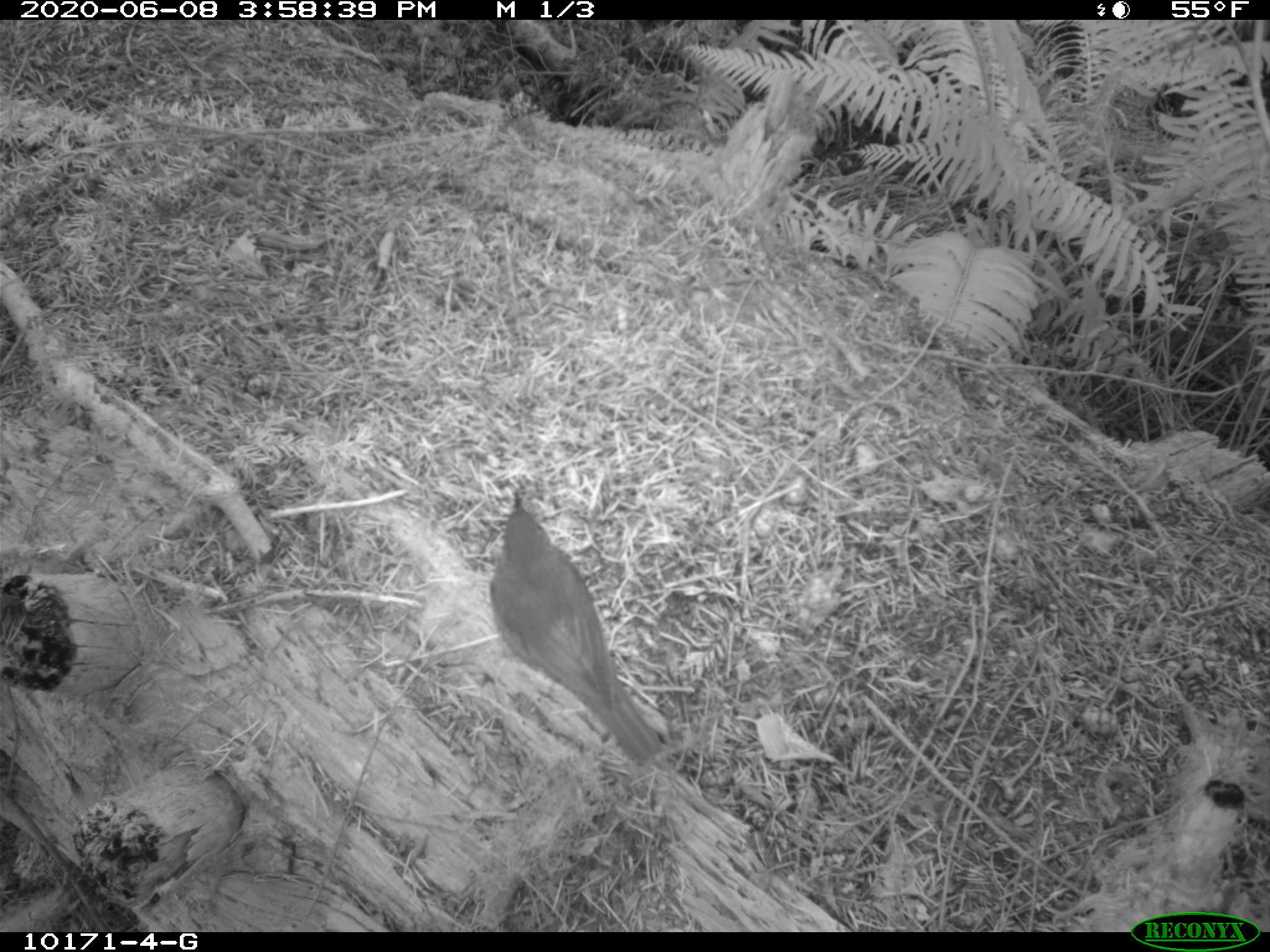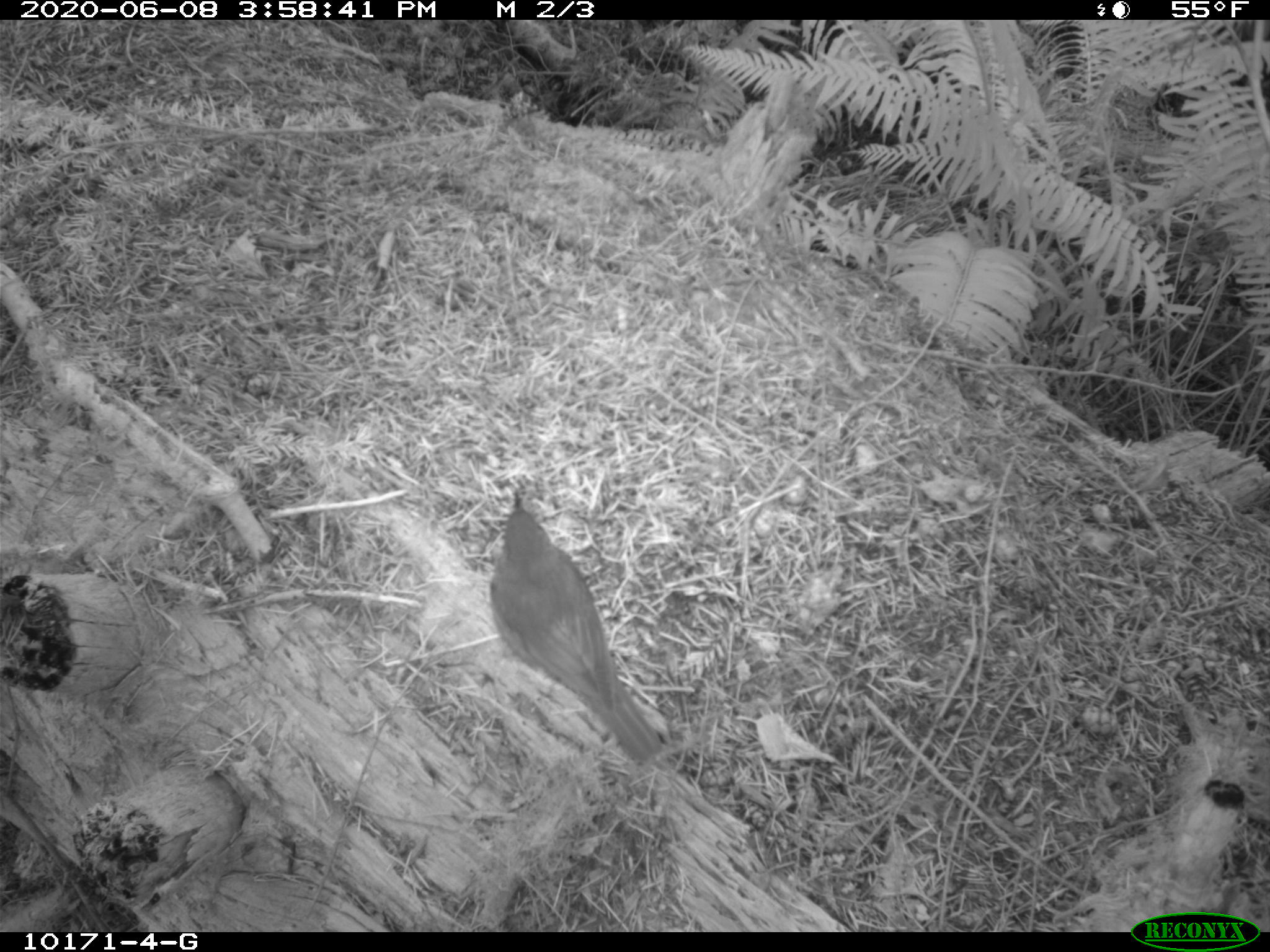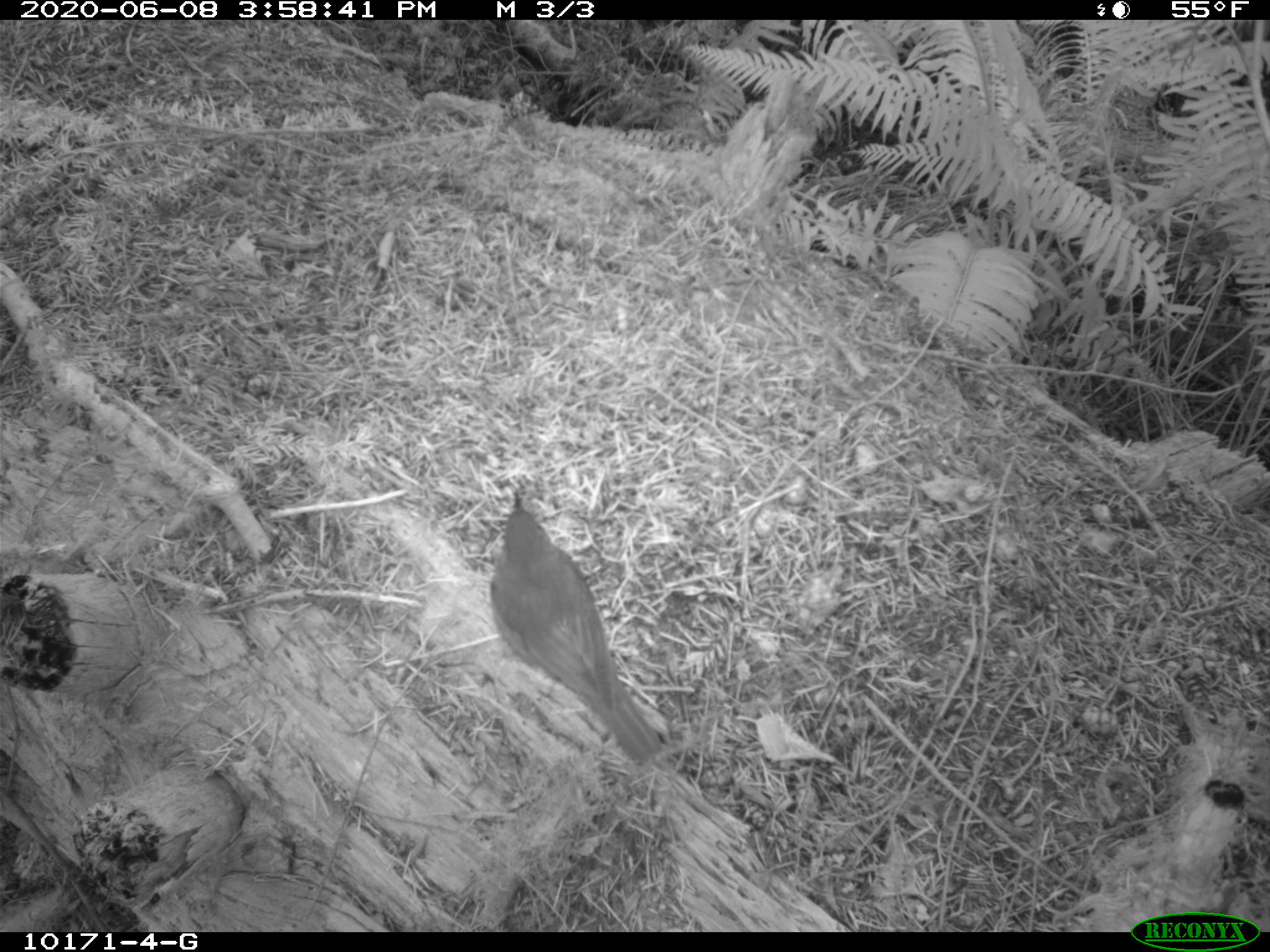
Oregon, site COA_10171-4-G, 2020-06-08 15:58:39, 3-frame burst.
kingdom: Animalia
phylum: Chordata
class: Aves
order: Passeriformes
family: Turdidae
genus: Catharus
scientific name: Catharus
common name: brown thrushes and nightingale-thrushes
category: catharus species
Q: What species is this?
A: Catharus species (brown thrushes and nightingale-thrushes) (Catharus).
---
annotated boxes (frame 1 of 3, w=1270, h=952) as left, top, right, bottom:
catharus species: 483, 484, 673, 771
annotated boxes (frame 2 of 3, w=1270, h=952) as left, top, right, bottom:
catharus species: 483, 478, 682, 776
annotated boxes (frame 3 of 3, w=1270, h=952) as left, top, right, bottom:
catharus species: 479, 484, 664, 767